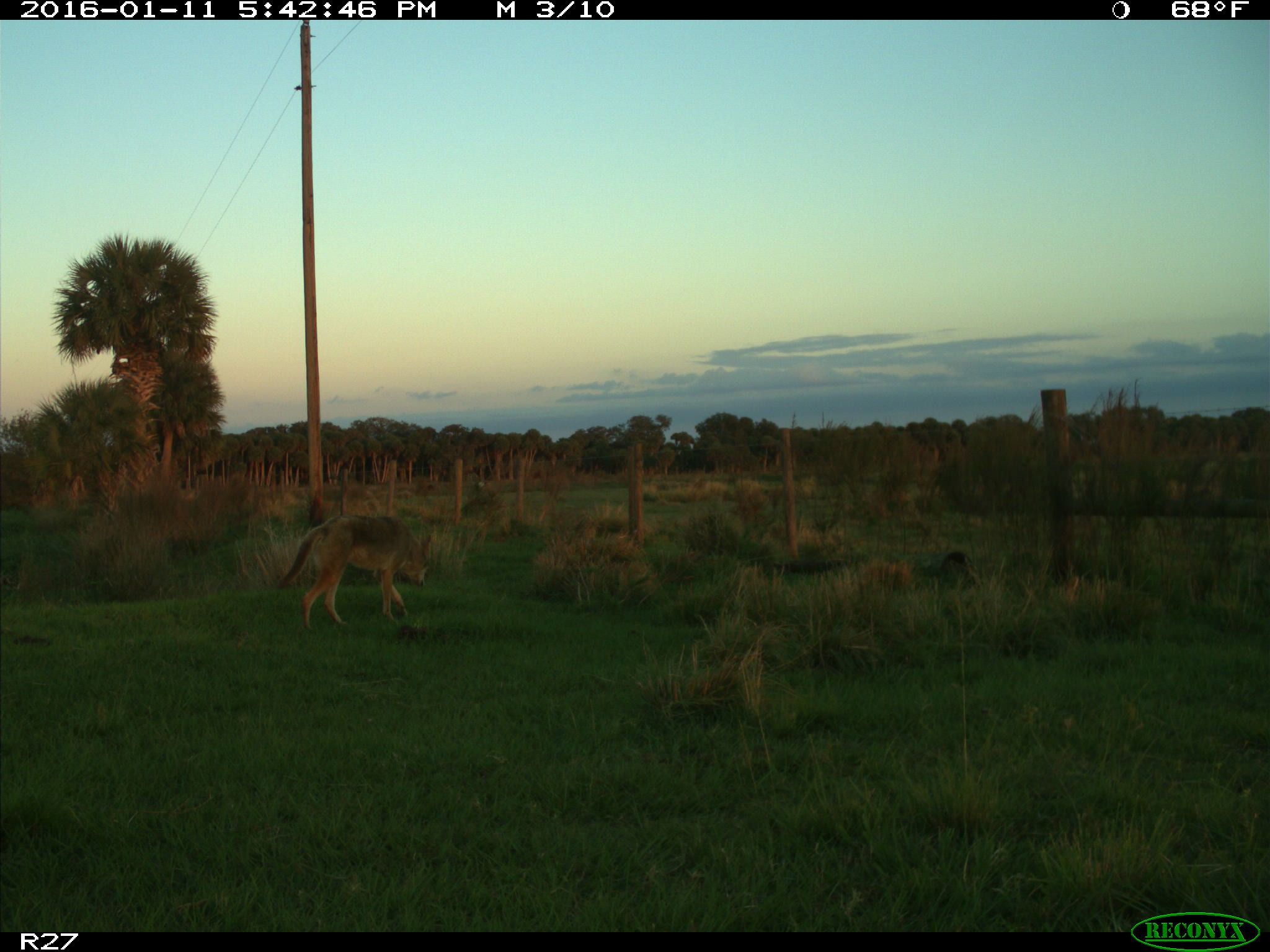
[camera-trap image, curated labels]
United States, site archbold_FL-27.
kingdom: Animalia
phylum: Chordata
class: Mammalia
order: Carnivora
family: Canidae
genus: Canis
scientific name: Canis latrans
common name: coyote